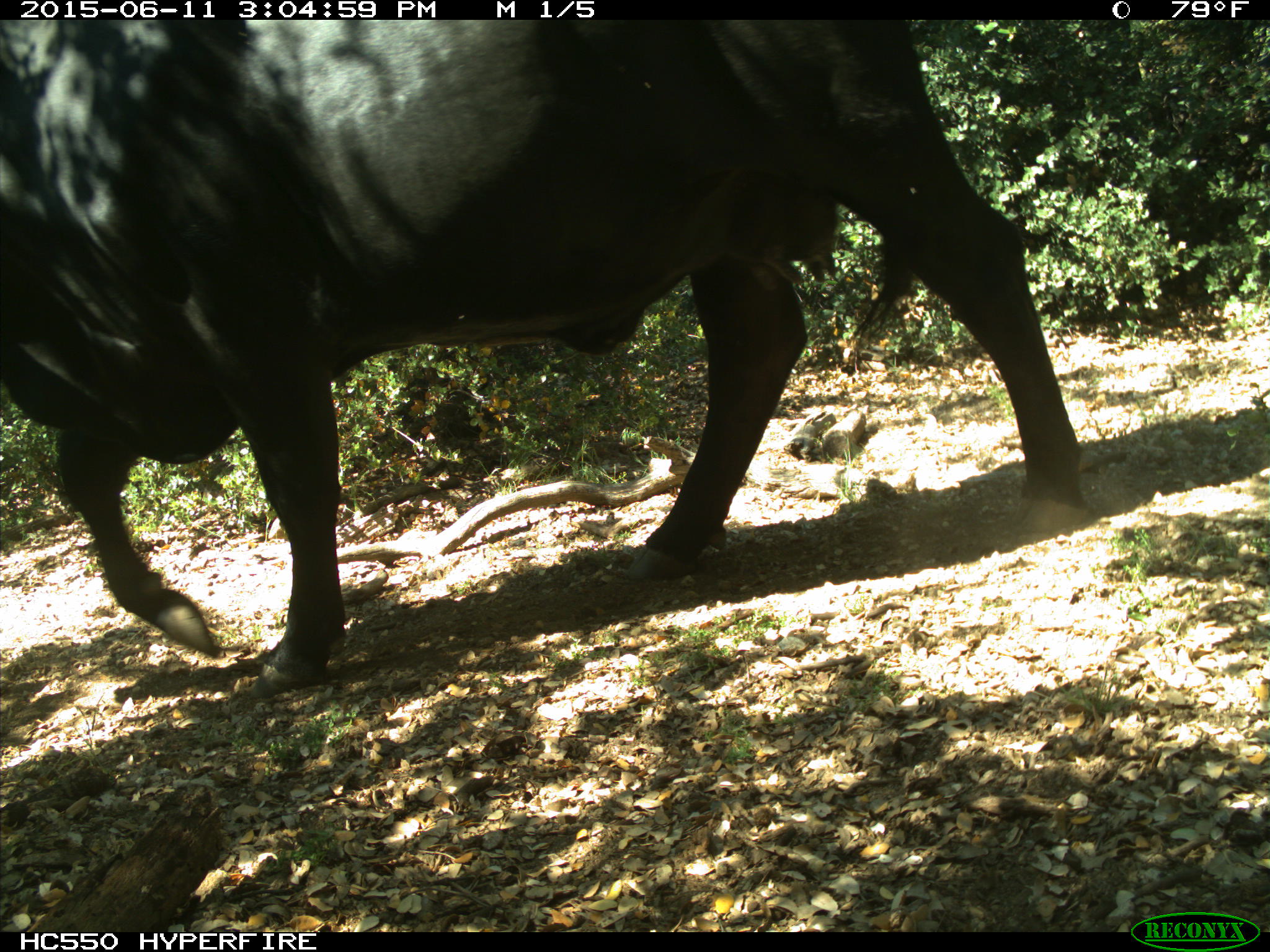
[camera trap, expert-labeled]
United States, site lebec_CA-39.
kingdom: Animalia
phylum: Chordata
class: Mammalia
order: Artiodactyla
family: Bovidae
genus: Bos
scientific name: Bos taurus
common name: domestic cow